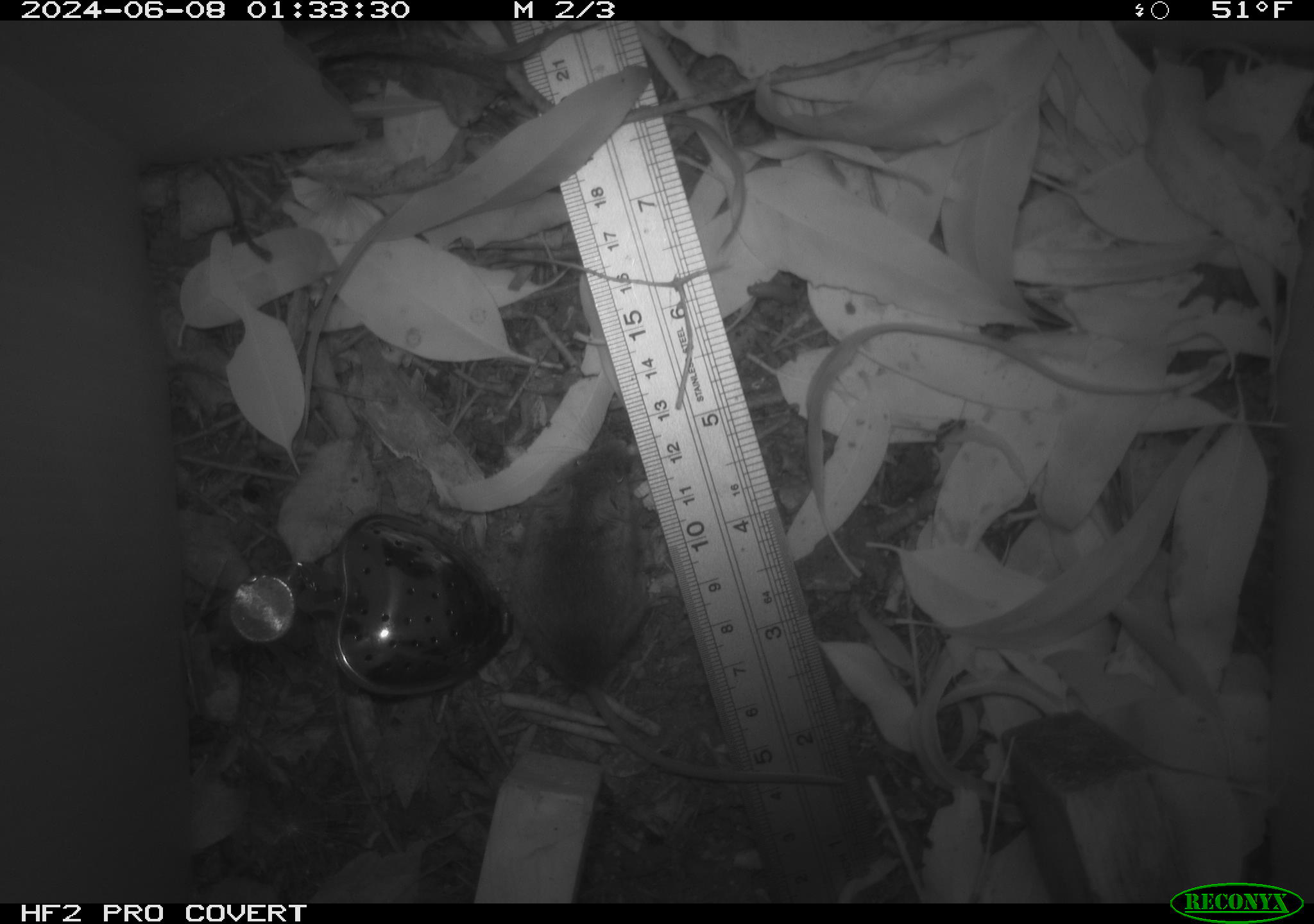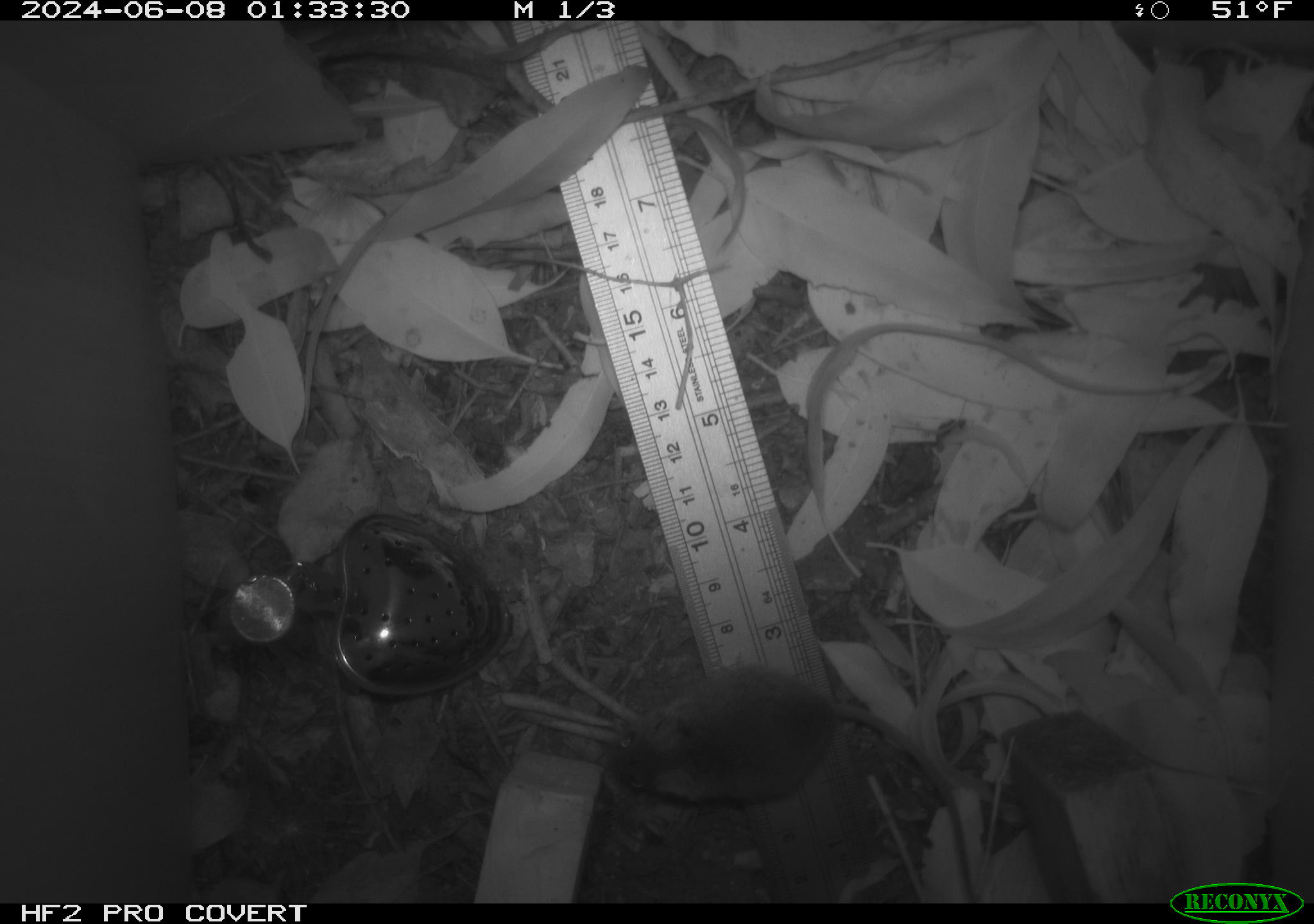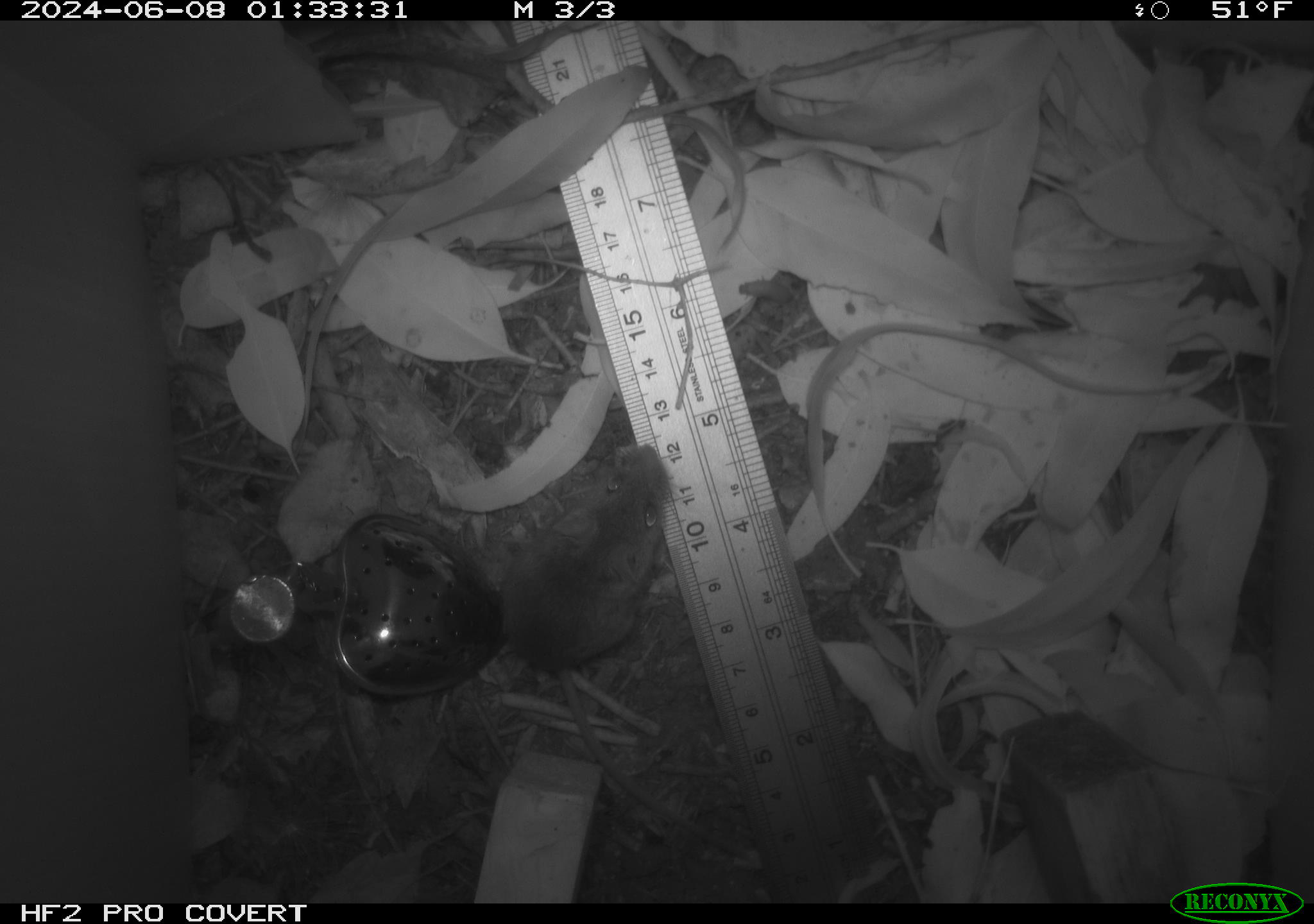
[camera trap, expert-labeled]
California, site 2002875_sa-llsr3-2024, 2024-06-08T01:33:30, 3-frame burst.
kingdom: Animalia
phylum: Chordata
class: Mammalia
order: Rodentia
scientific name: Rodentia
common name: mouse species